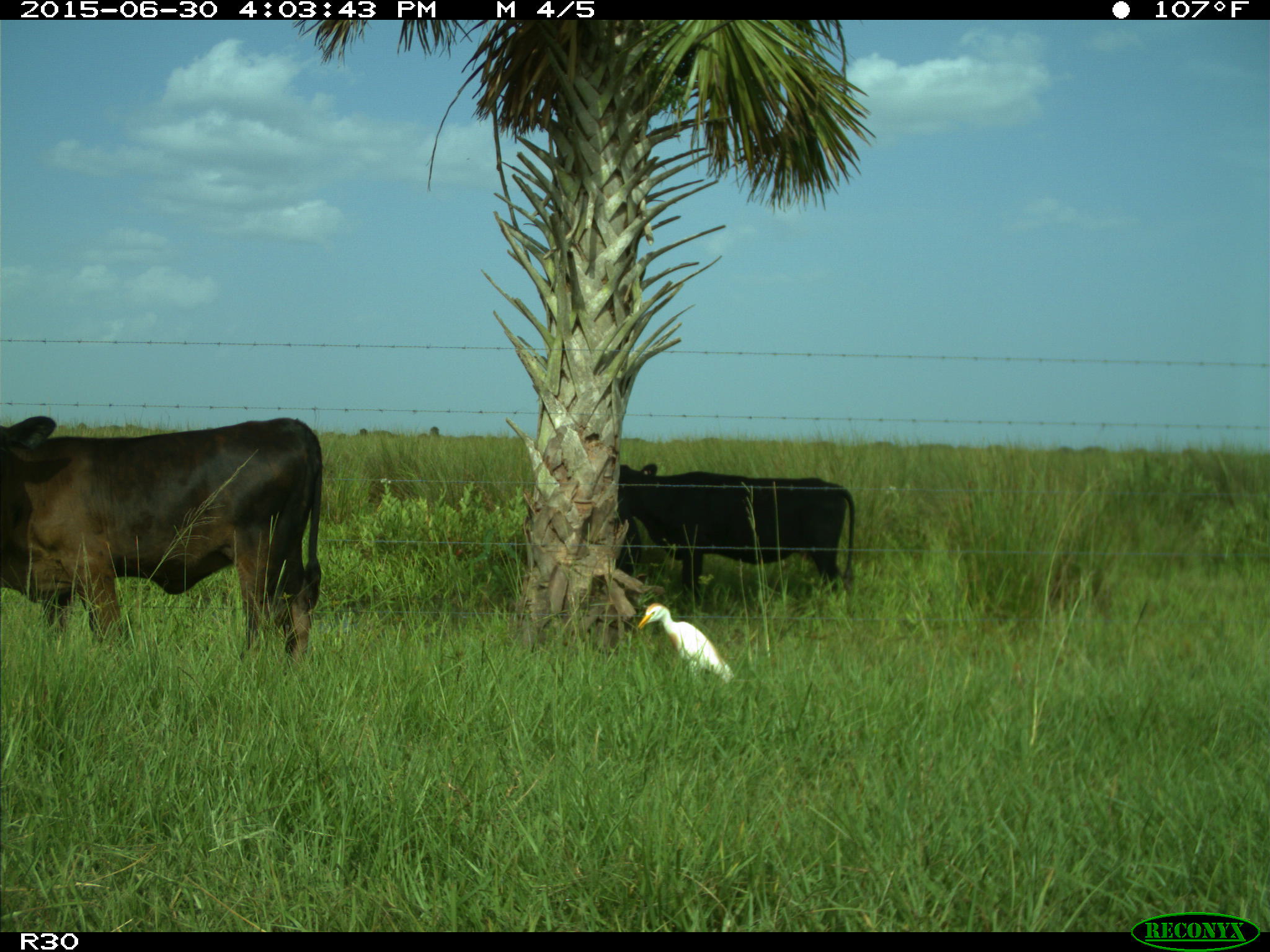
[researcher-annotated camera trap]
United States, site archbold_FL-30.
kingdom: Animalia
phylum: Chordata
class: Mammalia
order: Artiodactyla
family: Bovidae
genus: Bos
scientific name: Bos taurus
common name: domestic cow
Bos taurus (domestic cow).